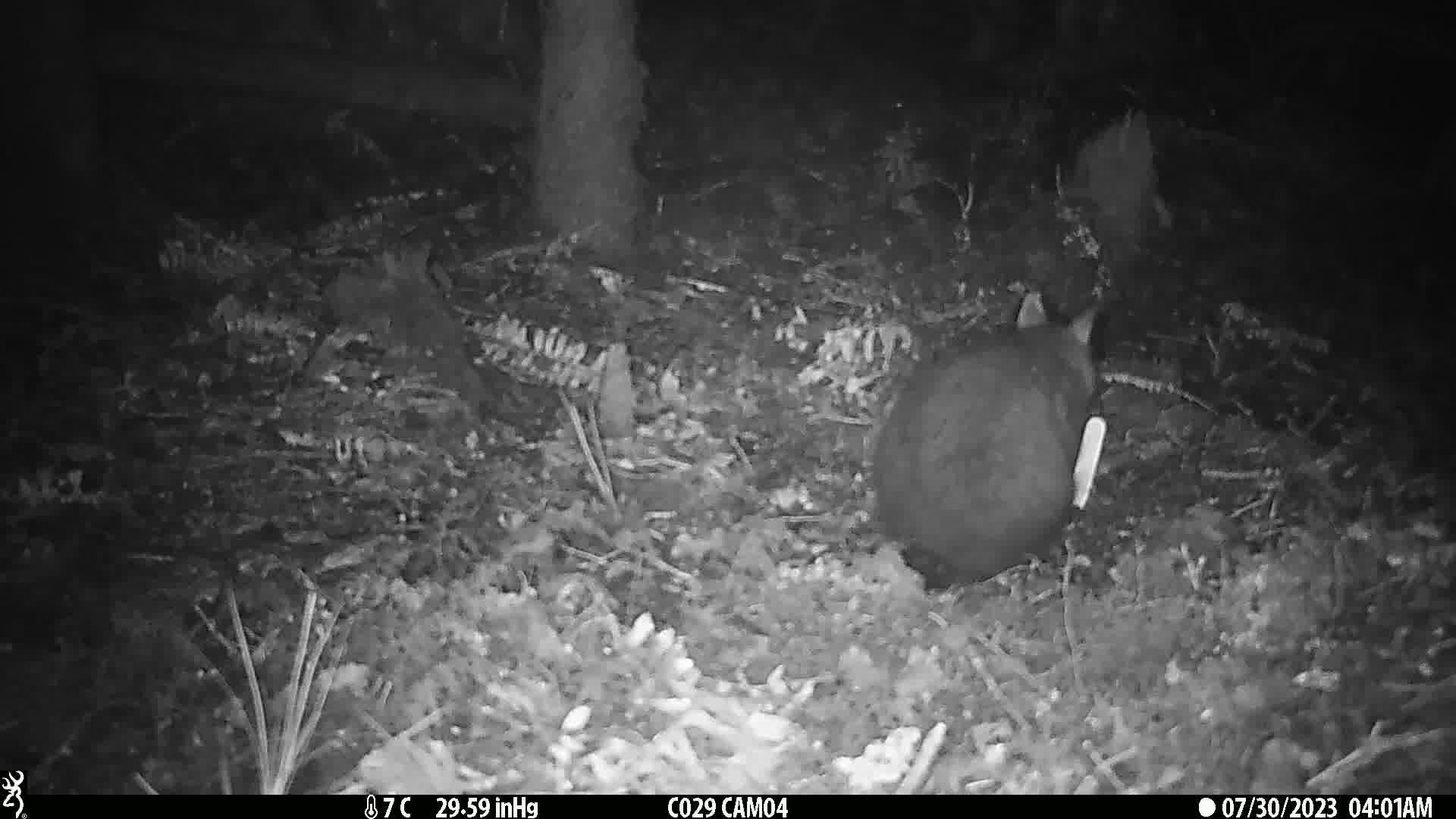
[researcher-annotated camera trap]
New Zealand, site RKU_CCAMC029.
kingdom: Animalia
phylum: Chordata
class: Mammalia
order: Diprotodontia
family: Phalangeridae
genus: Trichosurus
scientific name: Trichosurus vulpecula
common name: common brushtail possum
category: possum